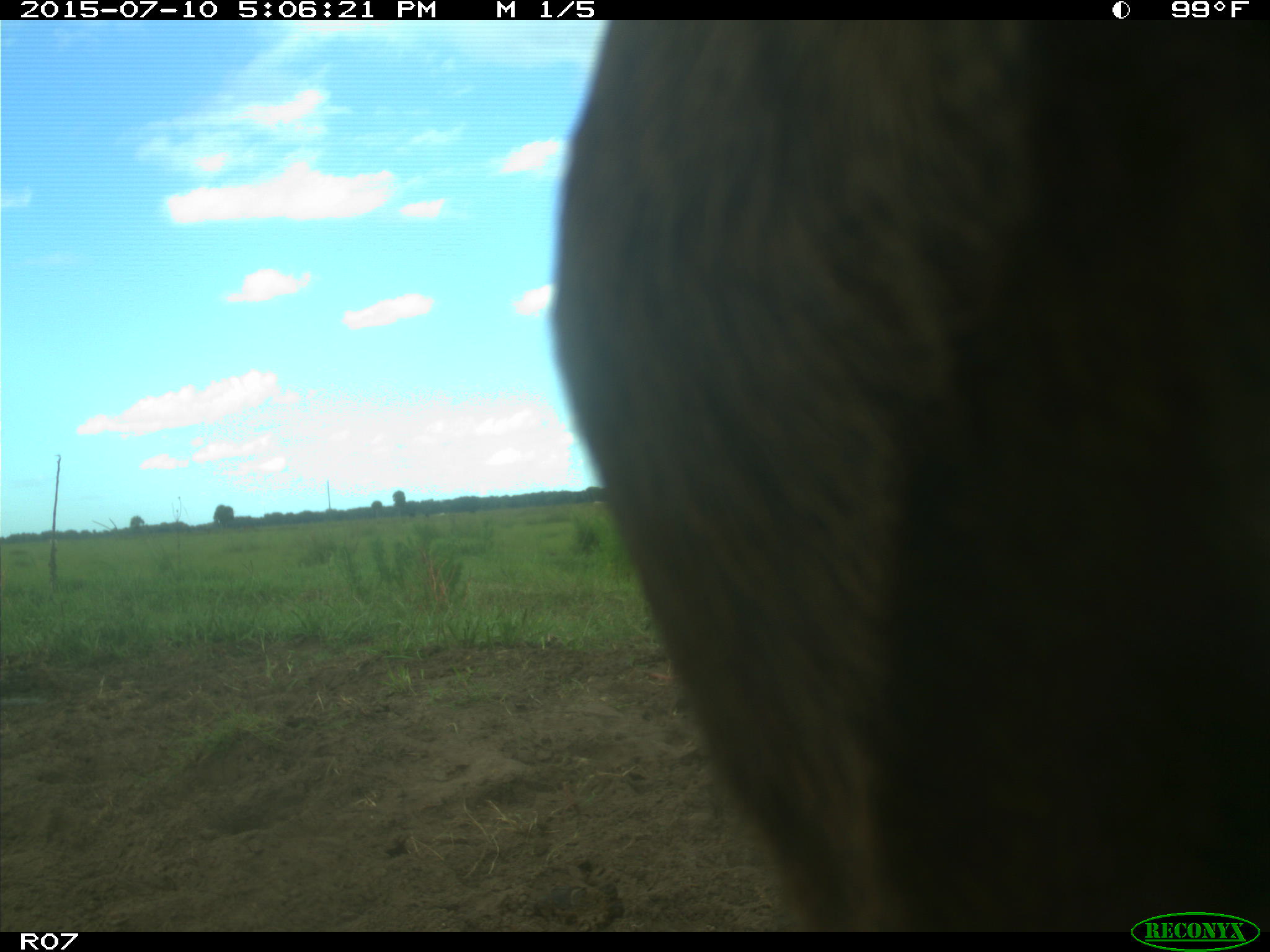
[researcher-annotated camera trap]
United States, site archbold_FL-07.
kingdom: Animalia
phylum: Chordata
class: Mammalia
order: Artiodactyla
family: Bovidae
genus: Bos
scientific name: Bos taurus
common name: domestic cow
Bos taurus (domestic cow).